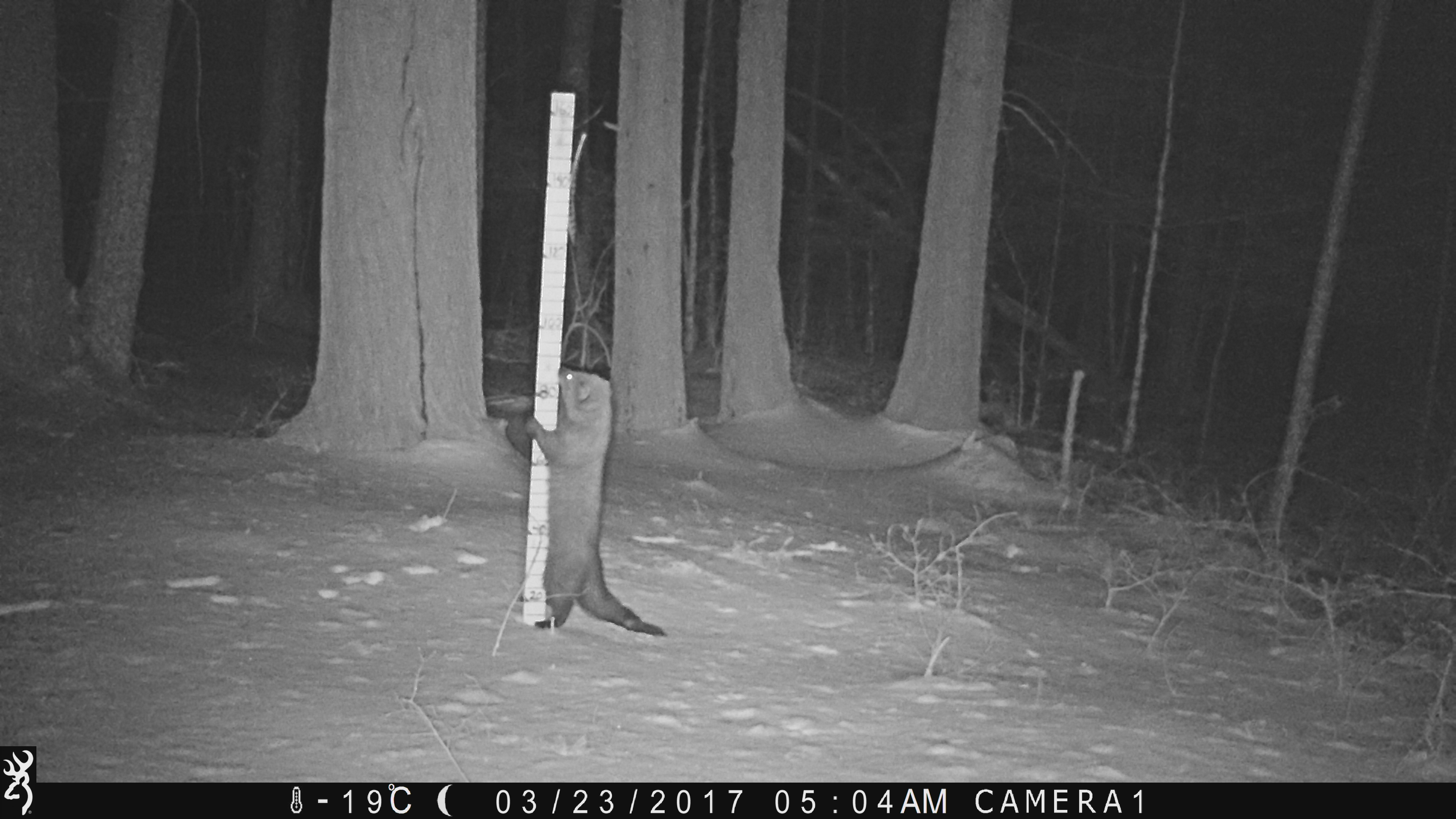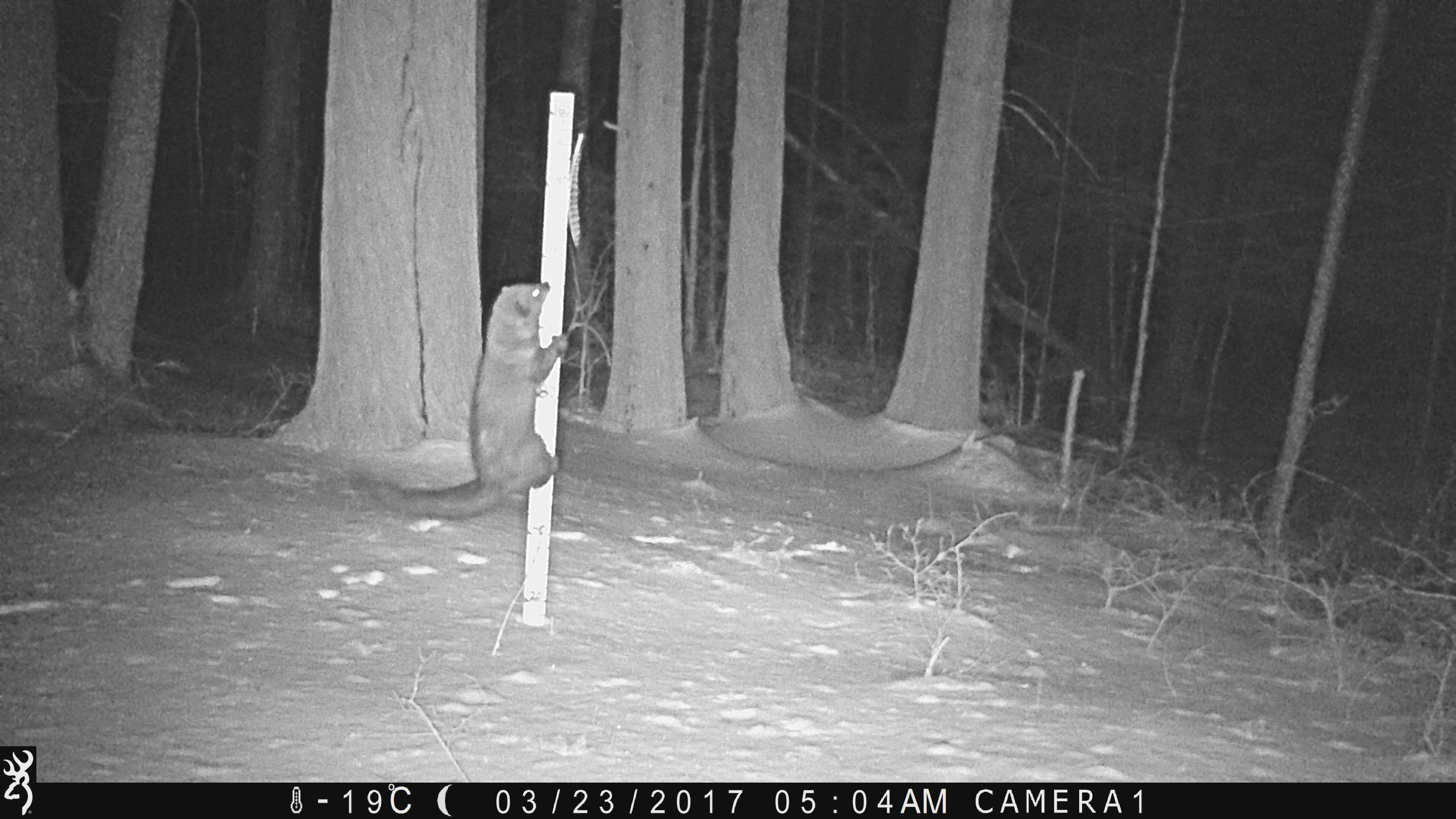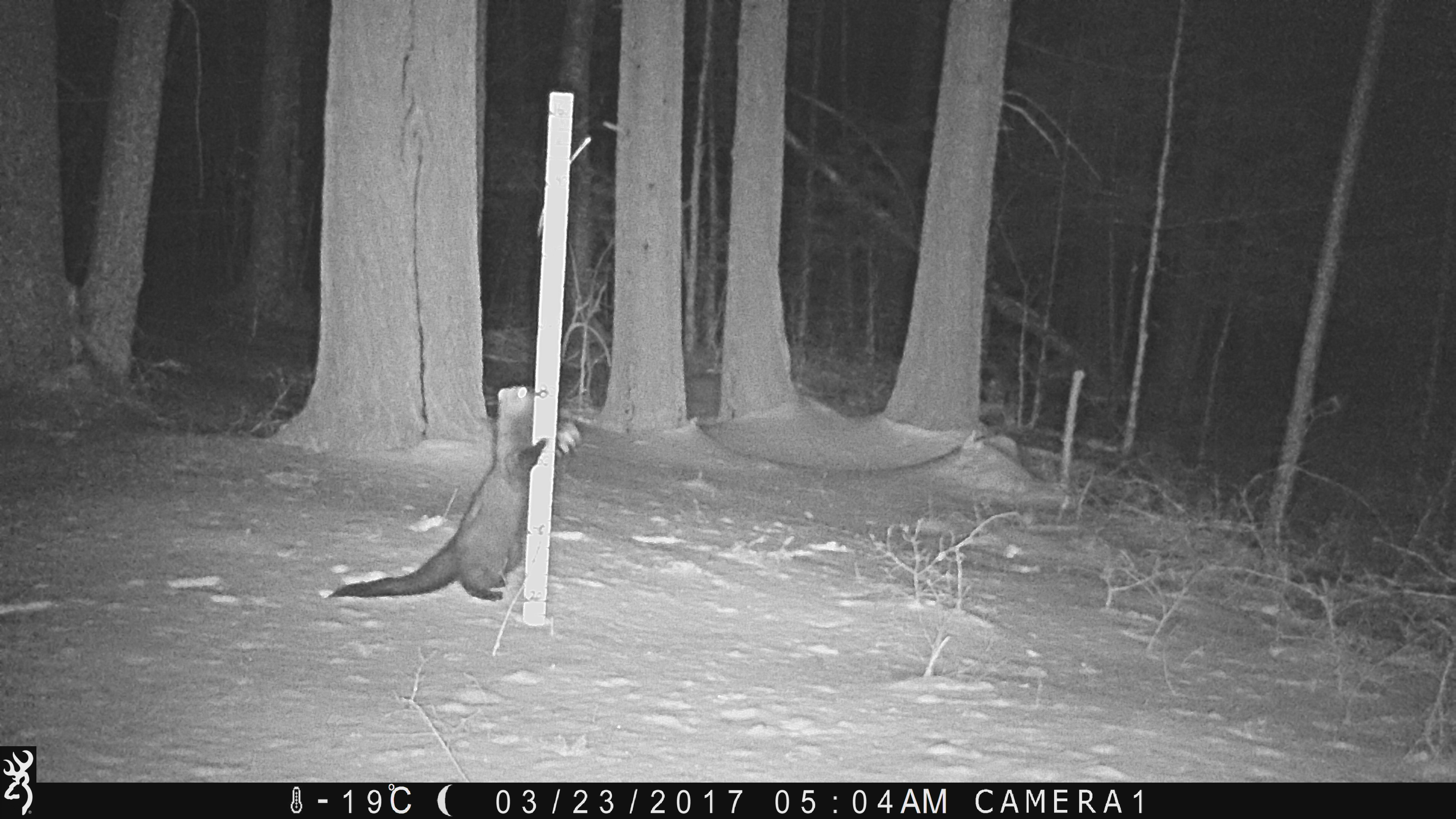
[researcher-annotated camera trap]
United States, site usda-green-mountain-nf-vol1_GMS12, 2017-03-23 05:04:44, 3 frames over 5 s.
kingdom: Animalia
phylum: Chordata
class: Mammalia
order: Carnivora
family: Mustelidae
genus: Pekania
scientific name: Pekania pennanti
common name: fisher